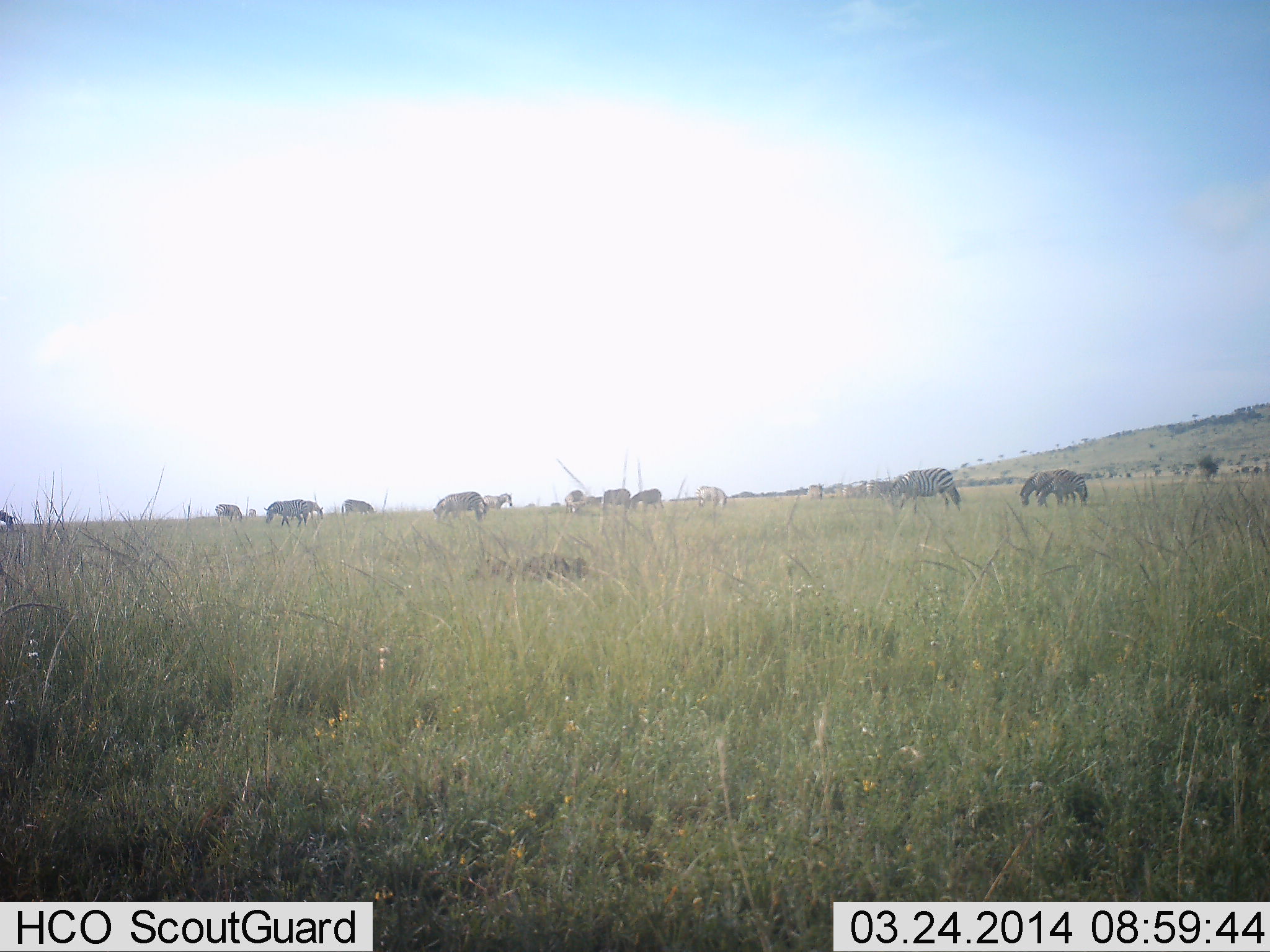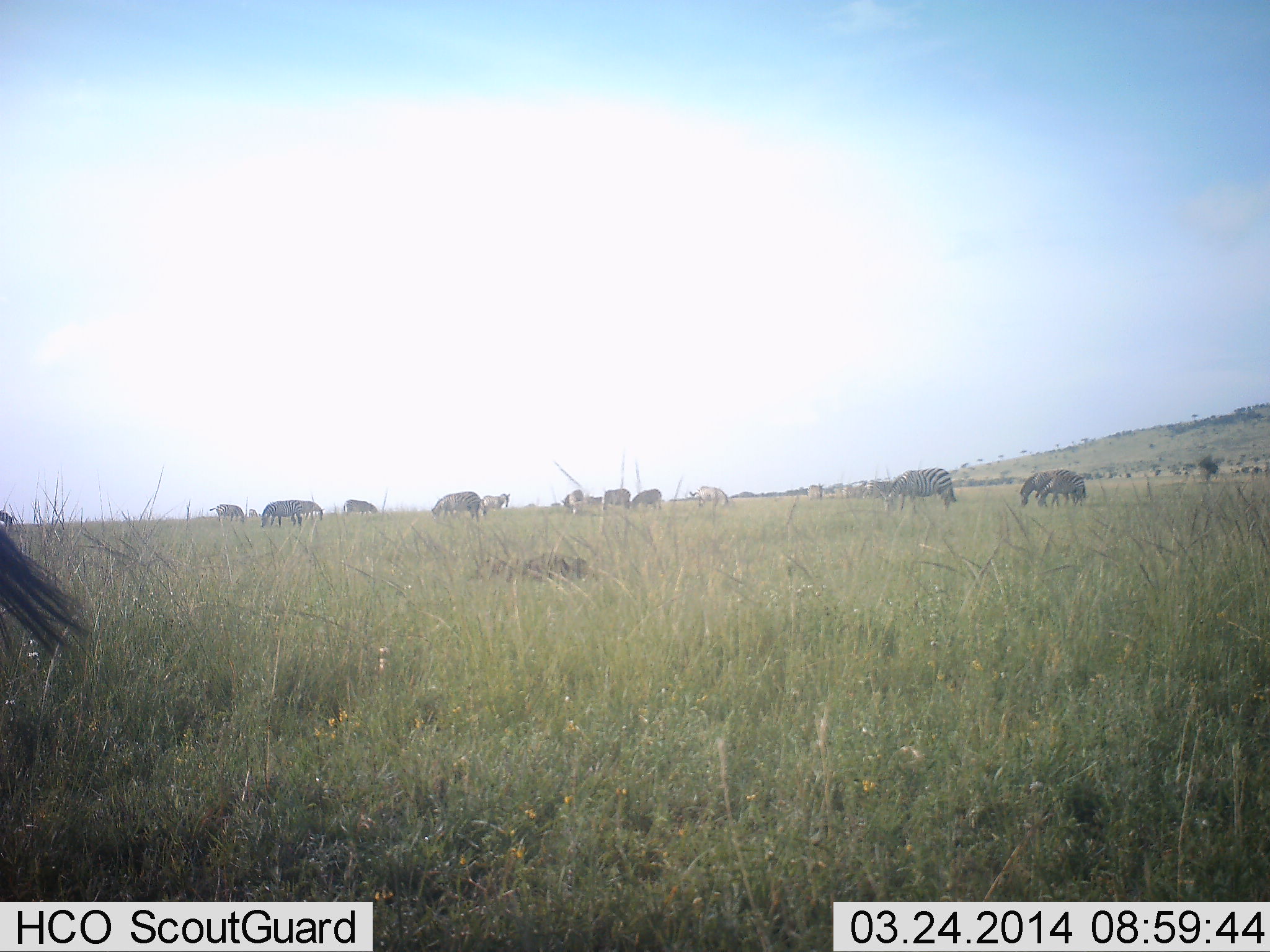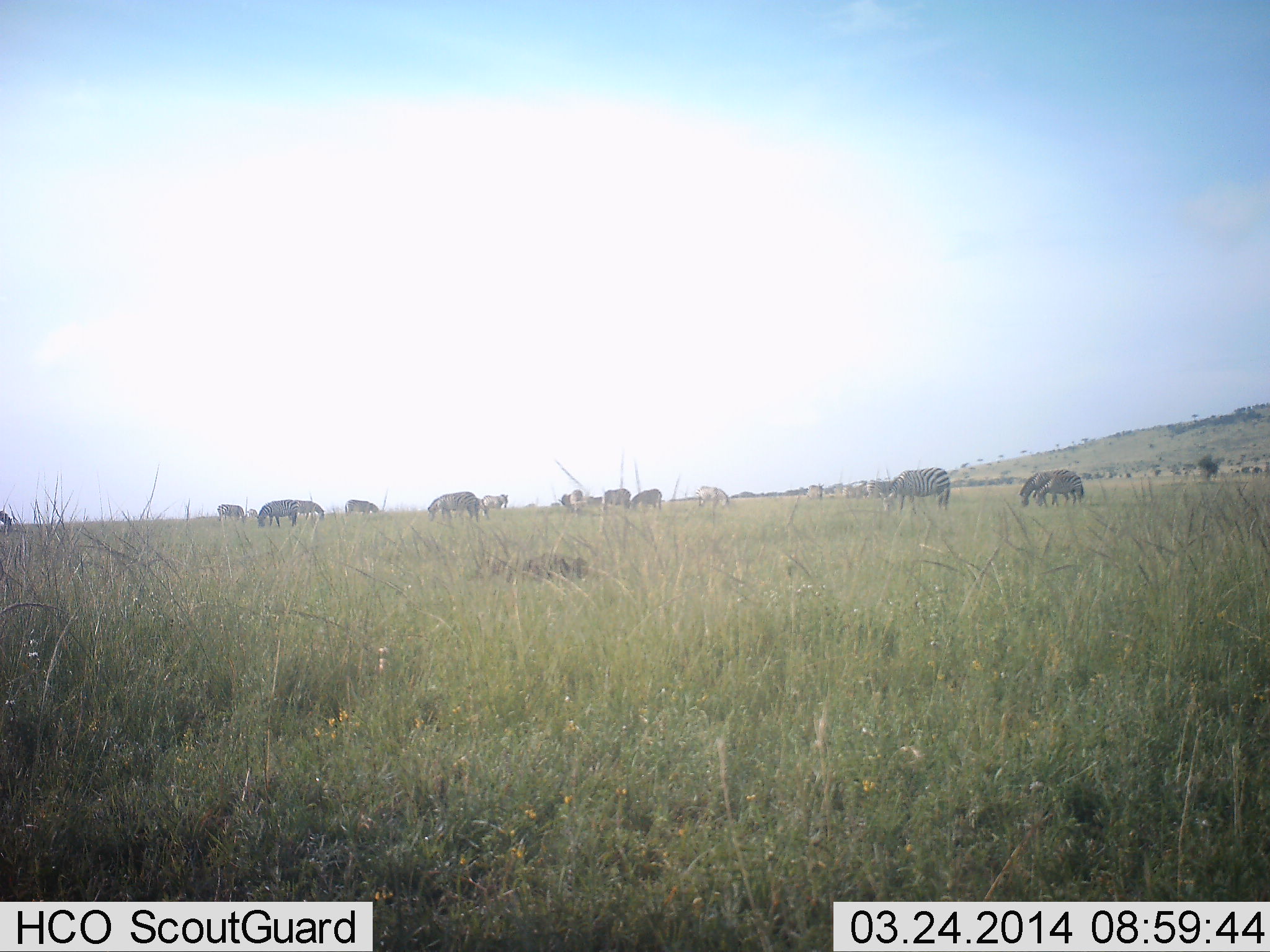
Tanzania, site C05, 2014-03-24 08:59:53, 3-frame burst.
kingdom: Animalia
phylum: Chordata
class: Mammalia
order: Perissodactyla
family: Equidae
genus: Equus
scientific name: Equus quagga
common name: plains zebra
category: zebra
Zebra (plains zebra) (Equus quagga), count 11-50. Behavior (volunteer vote fractions): standing 27%, resting 0%, moving 27%, interacting 0%. Young present (vote fraction): 9%. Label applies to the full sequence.